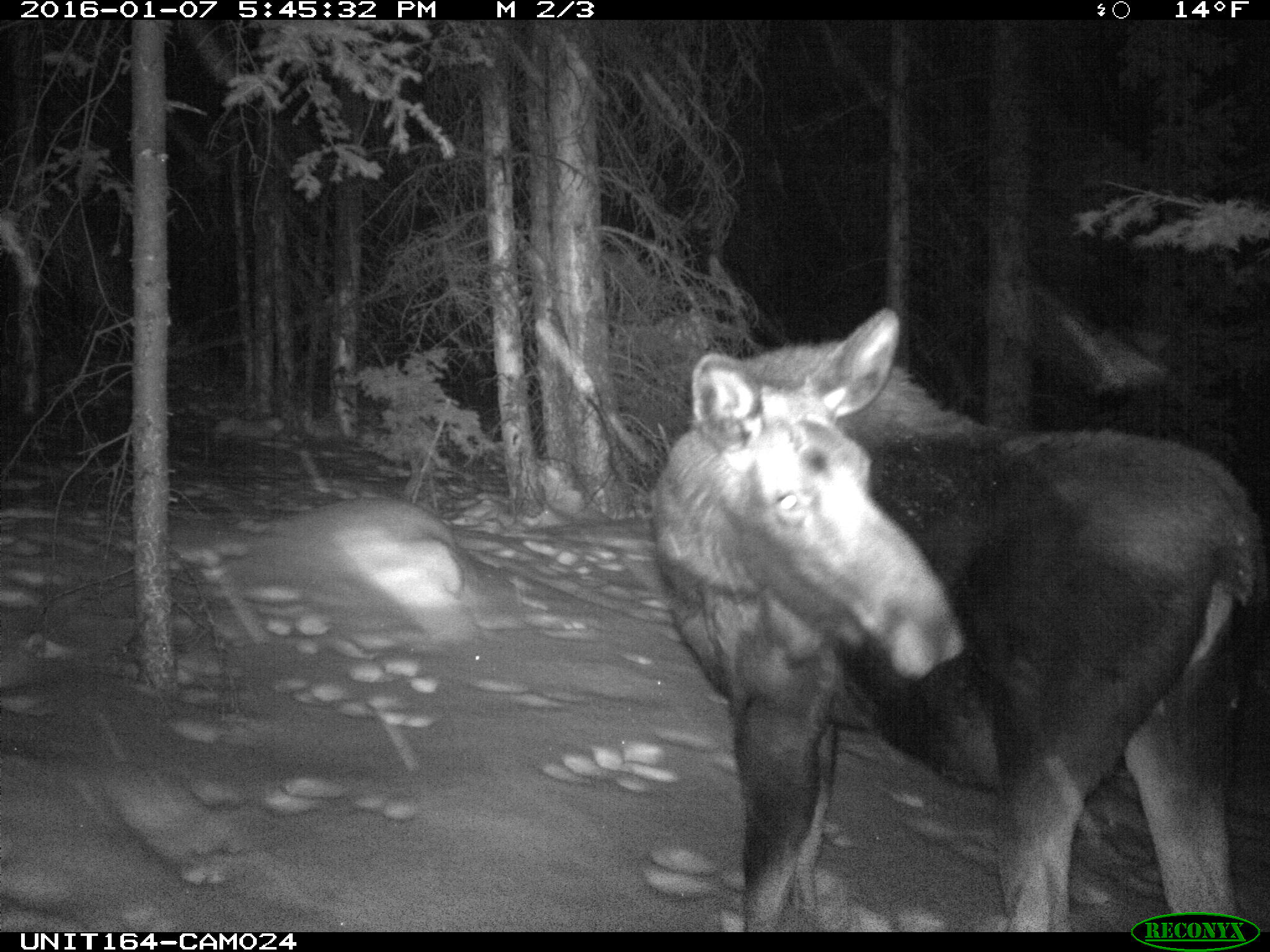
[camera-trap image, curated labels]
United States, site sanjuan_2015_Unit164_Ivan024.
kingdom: Animalia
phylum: Chordata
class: Mammalia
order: Artiodactyla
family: Cervidae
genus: Alces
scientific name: Alces alces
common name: moose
Alces alces (moose).